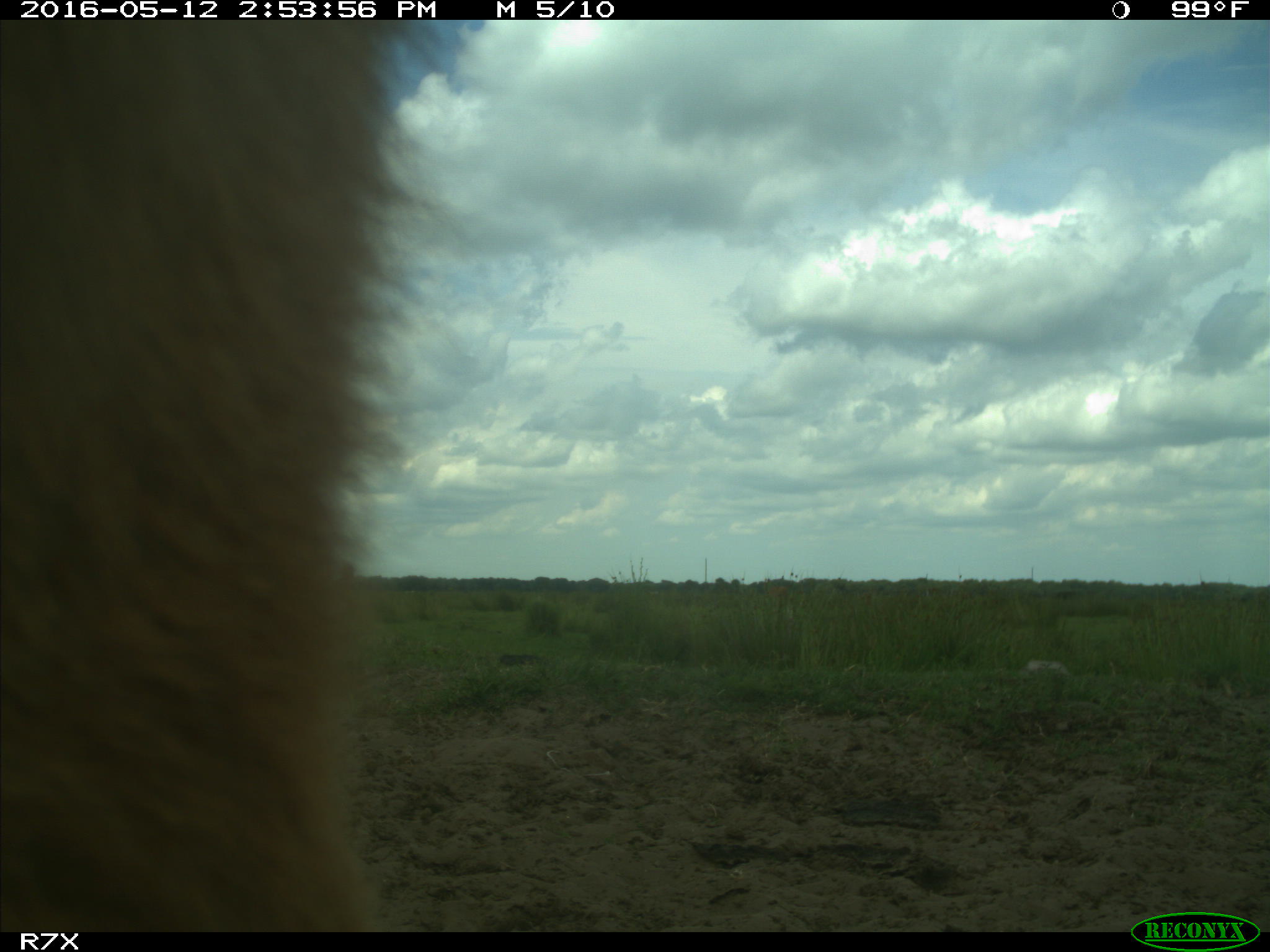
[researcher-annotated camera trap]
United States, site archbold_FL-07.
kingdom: Animalia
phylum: Chordata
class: Mammalia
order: Artiodactyla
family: Bovidae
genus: Bos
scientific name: Bos taurus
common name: domestic cow